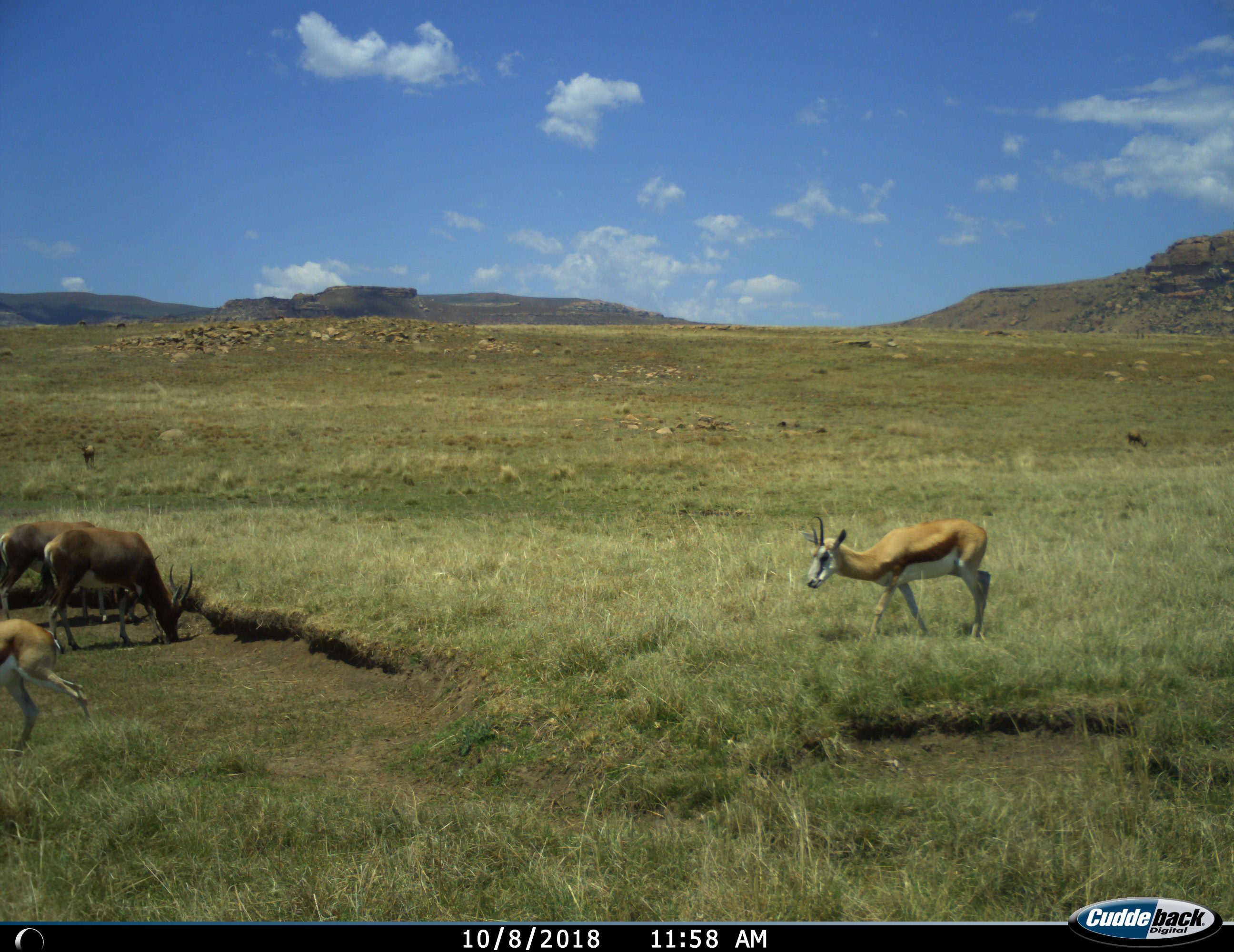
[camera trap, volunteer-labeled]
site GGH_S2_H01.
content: unidentified animal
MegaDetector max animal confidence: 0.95